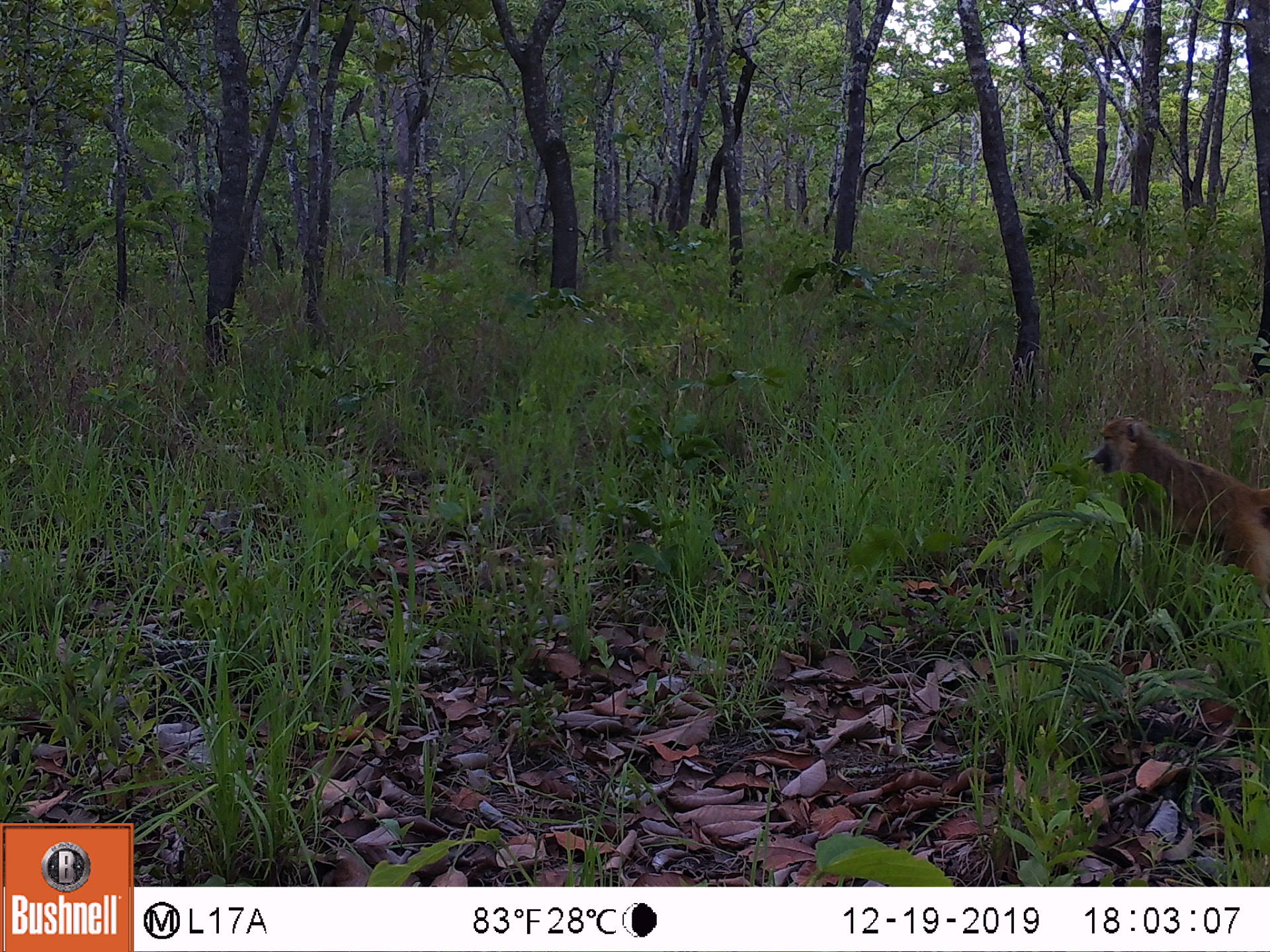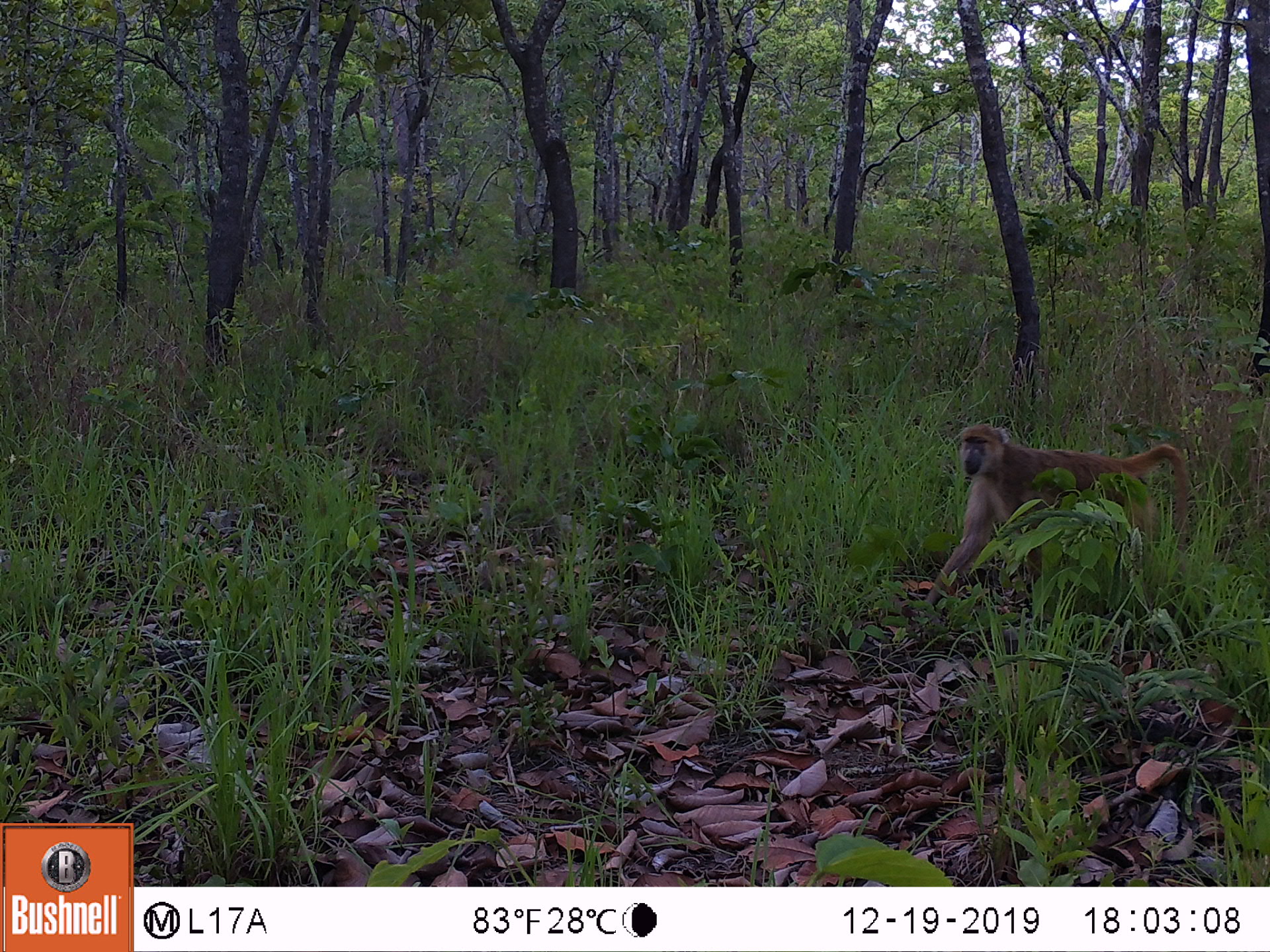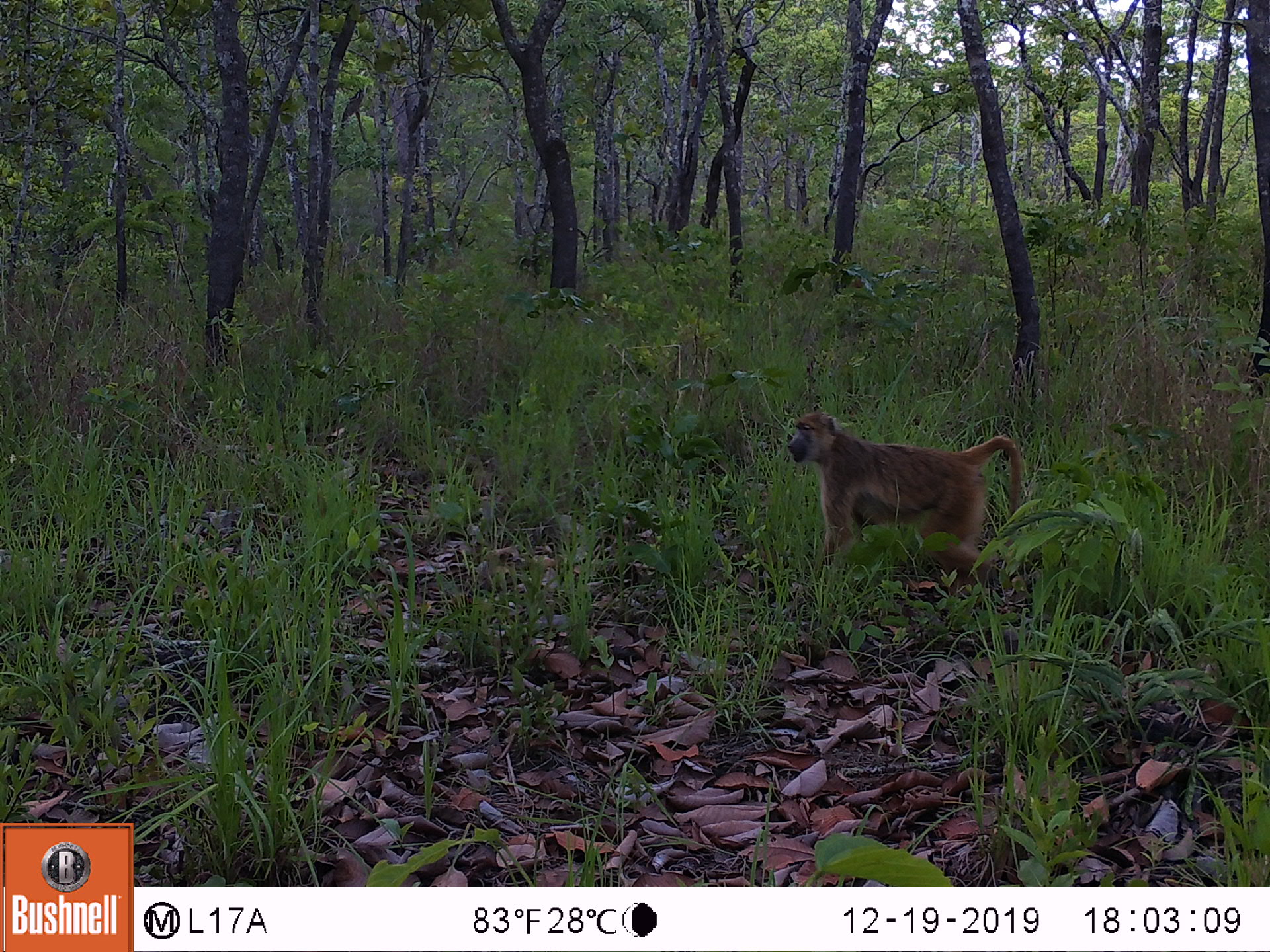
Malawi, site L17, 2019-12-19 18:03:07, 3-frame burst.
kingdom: Animalia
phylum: Chordata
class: Mammalia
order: Primates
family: Cercopithecidae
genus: Papio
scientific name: Papio cynocephalus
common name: yellow baboon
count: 1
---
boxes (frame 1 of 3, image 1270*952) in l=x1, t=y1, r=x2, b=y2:
yellow baboon: l=1079, t=411, r=1262, b=601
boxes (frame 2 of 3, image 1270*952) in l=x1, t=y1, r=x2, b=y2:
yellow baboon: l=939, t=417, r=1197, b=603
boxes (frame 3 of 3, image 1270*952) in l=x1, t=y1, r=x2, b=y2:
yellow baboon: l=779, t=409, r=1027, b=596